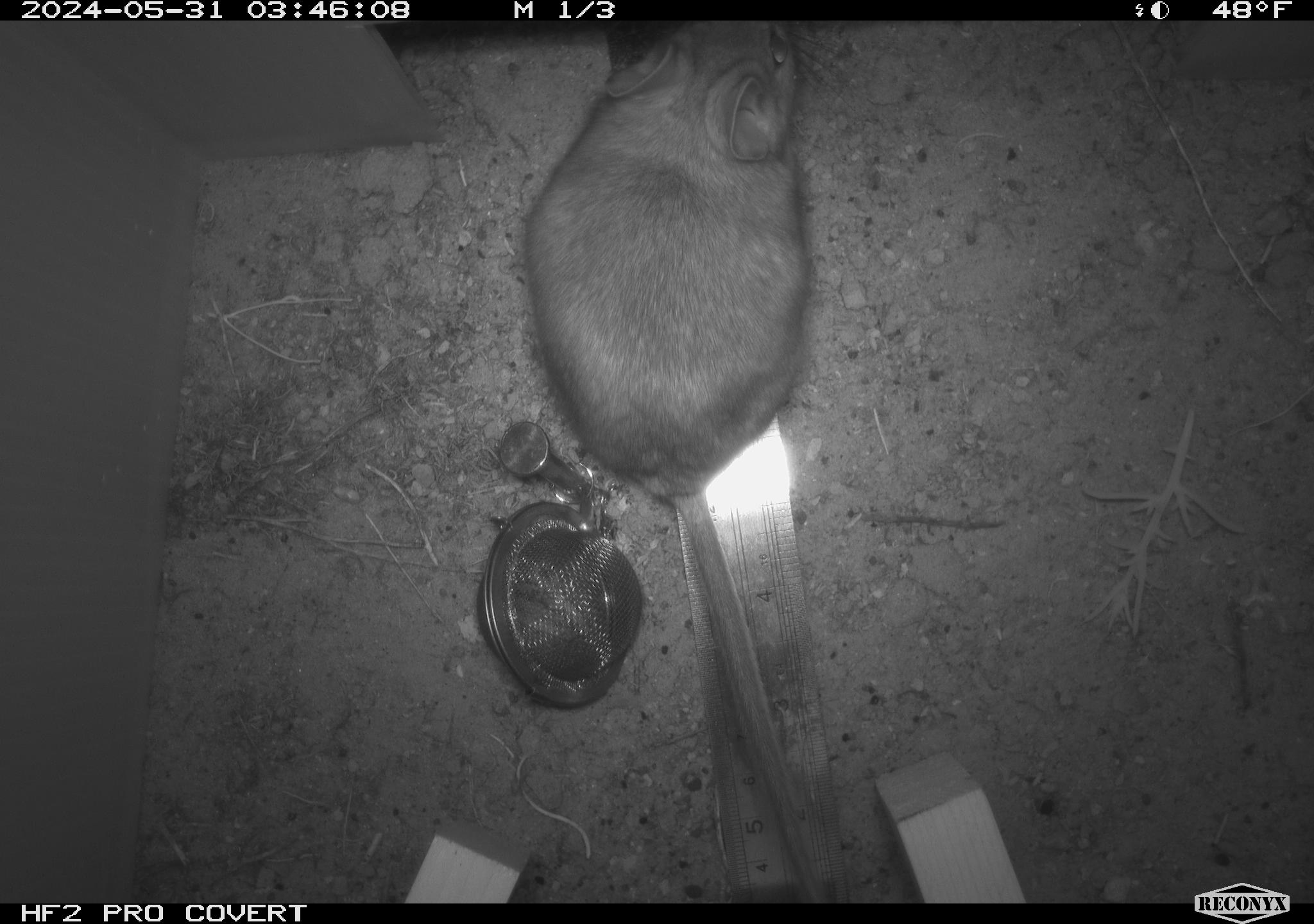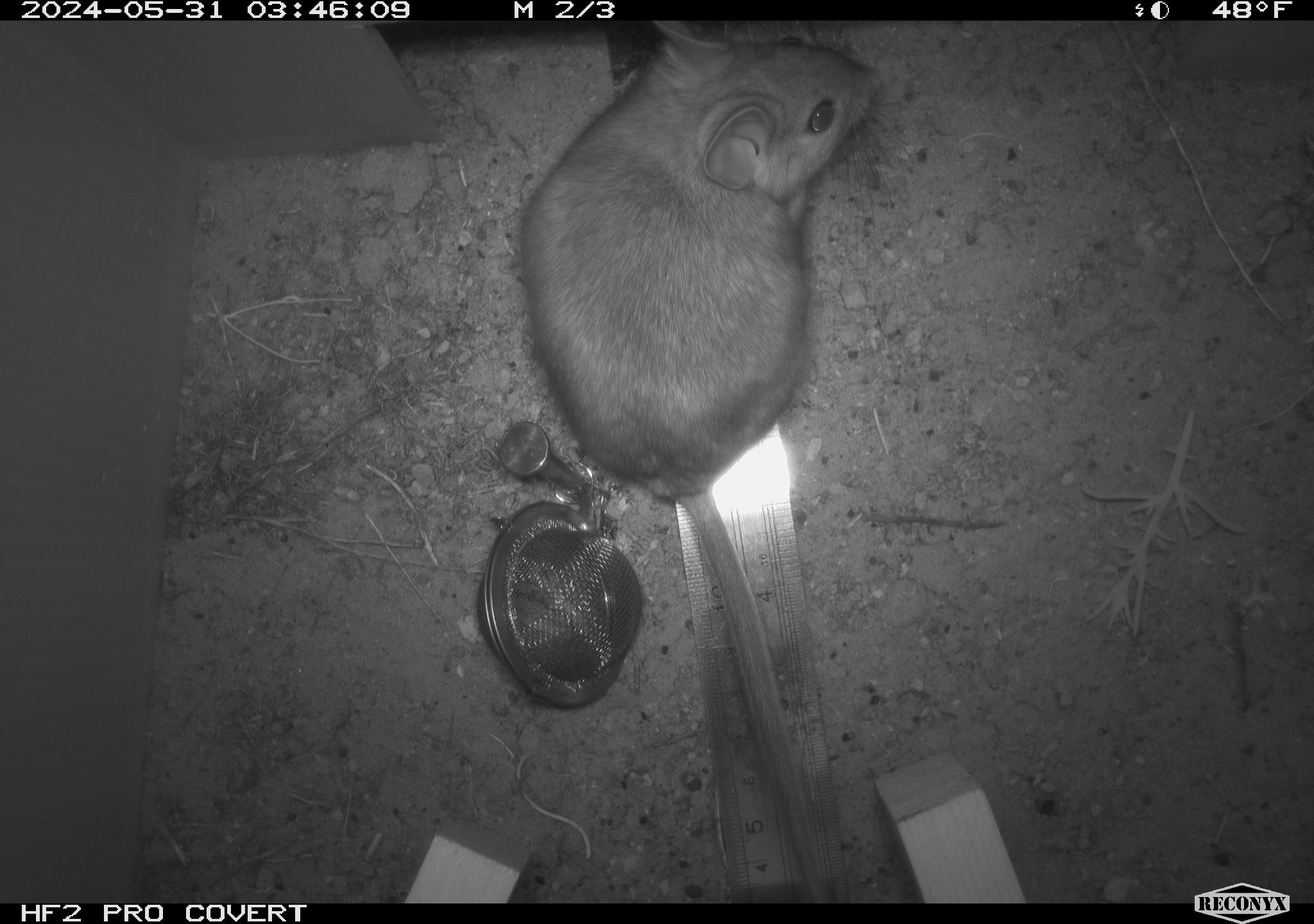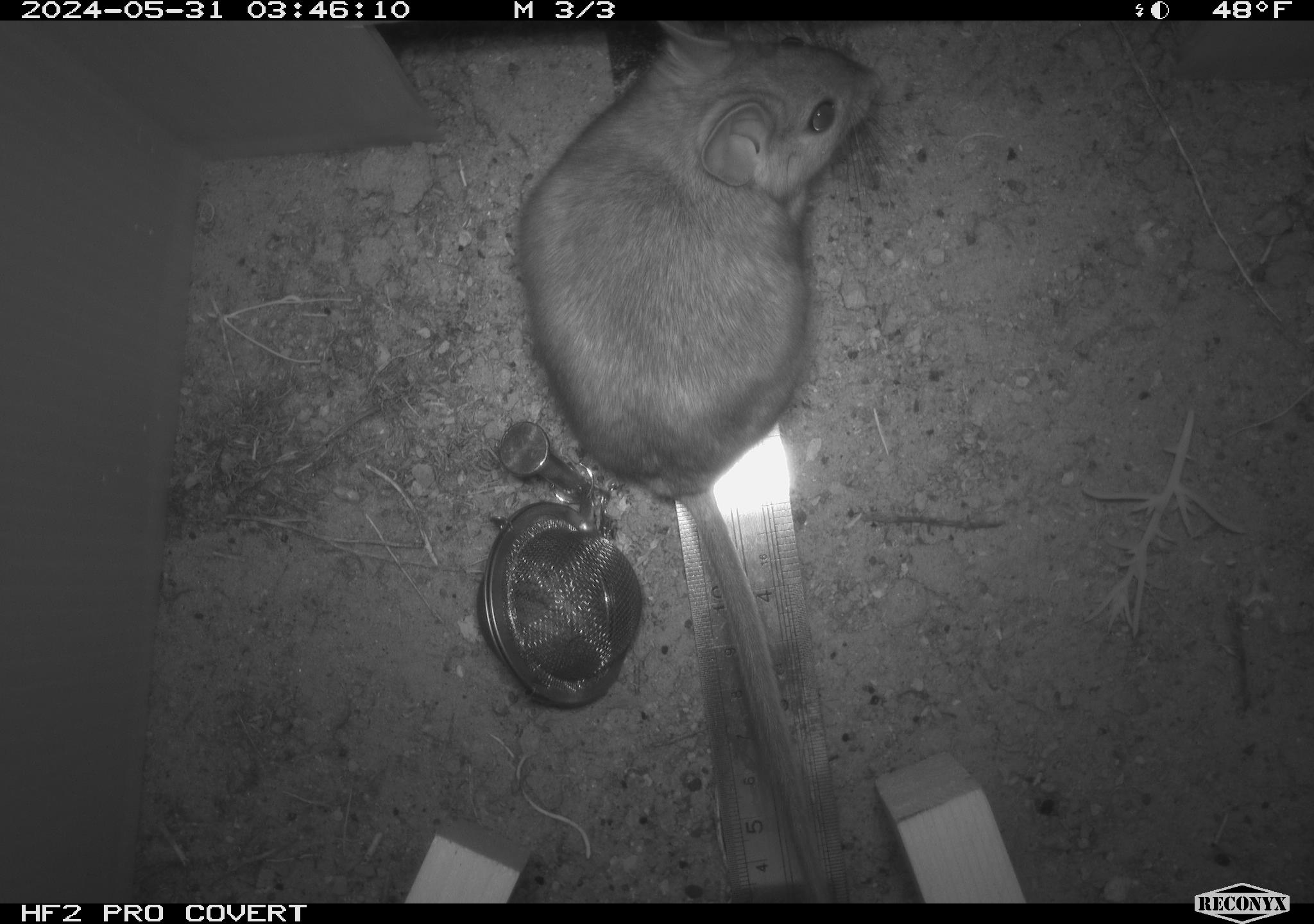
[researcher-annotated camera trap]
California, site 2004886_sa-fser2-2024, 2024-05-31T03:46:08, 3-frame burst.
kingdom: Animalia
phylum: Chordata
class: Mammalia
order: Rodentia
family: Cricetidae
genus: Neotoma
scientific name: Neotoma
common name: pack rat or woodrat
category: neotoma species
Neotoma species (pack rat or woodrat) (Neotoma).